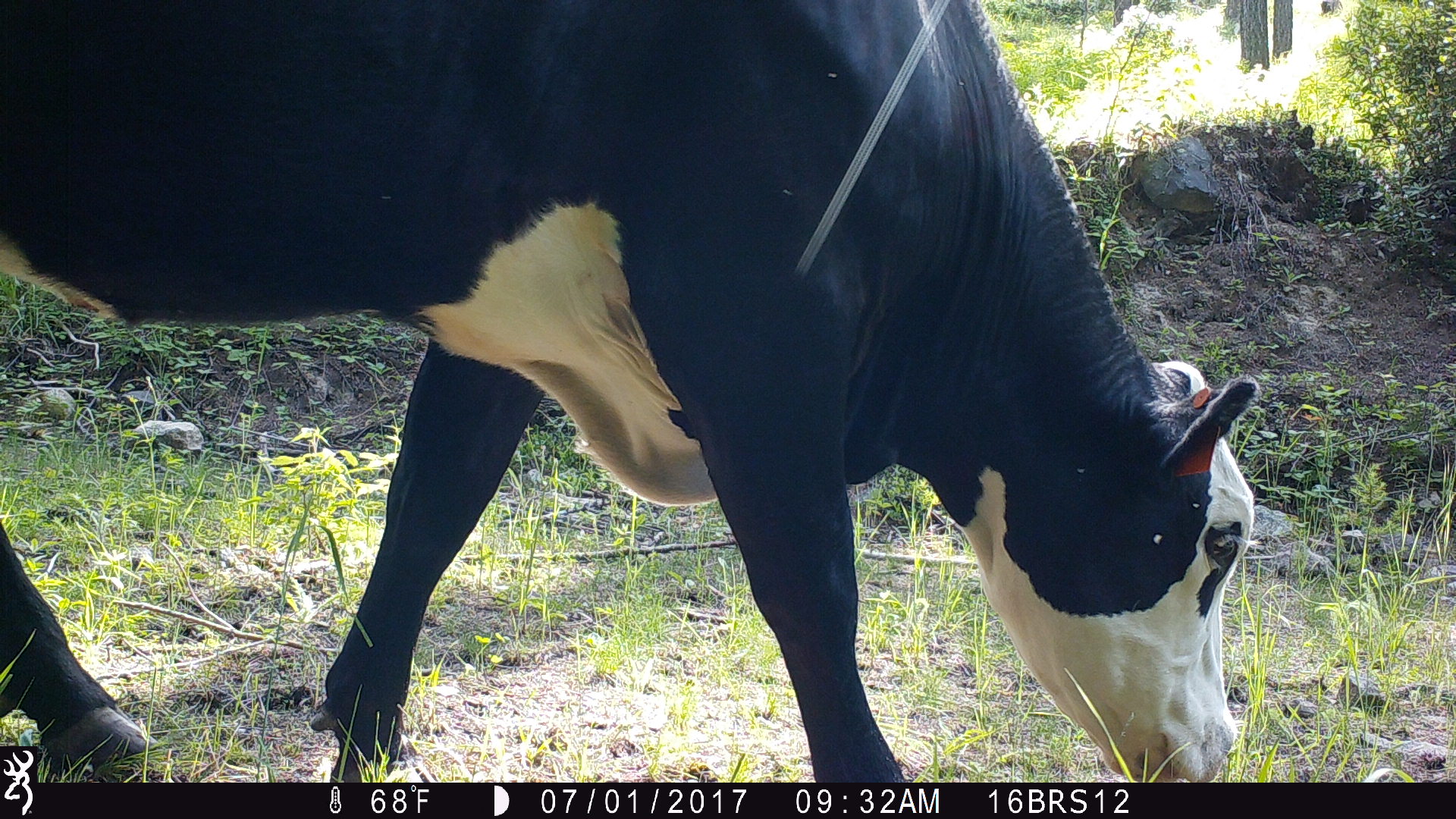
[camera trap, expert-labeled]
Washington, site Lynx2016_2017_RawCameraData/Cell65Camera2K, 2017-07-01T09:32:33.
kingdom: Animalia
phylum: Chordata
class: Mammalia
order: Artiodactyla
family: Bovidae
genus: Bos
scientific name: Bos taurus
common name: domestic cattle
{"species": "domestic cattle (Bos taurus)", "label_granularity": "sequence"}